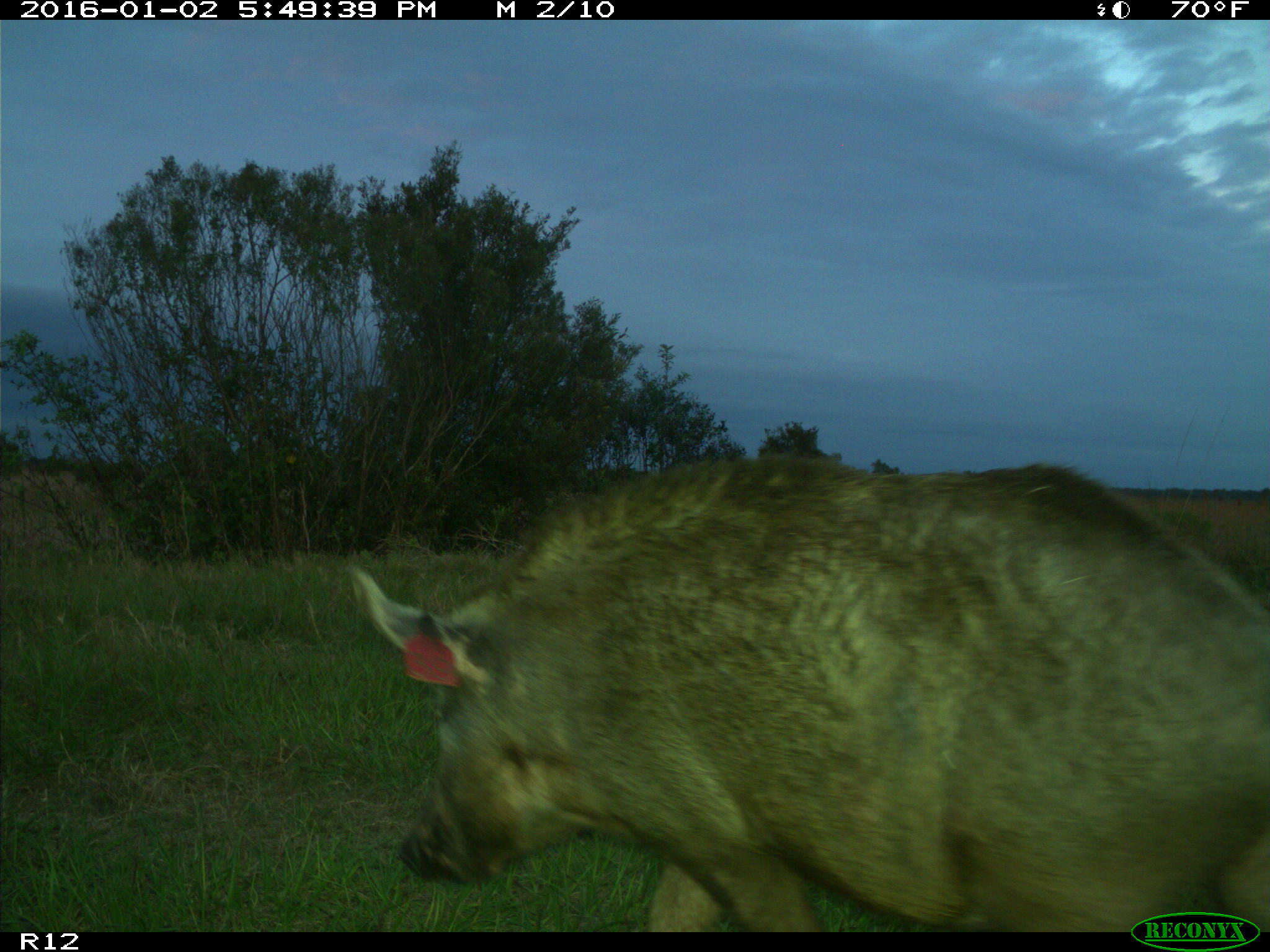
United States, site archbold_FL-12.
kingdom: Animalia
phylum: Chordata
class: Mammalia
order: Artiodactyla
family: Suidae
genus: Sus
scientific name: Sus scrofa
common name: wild boar